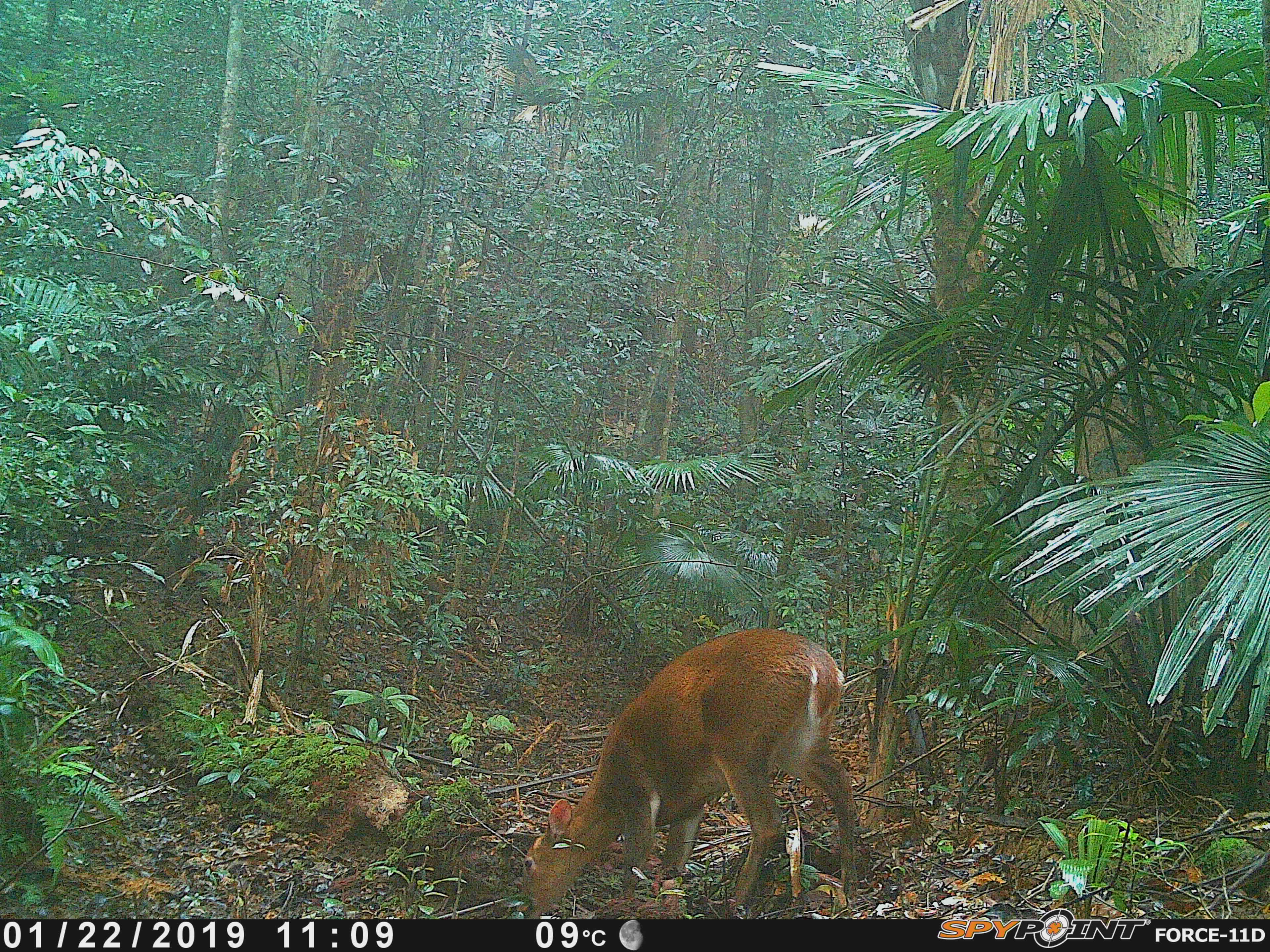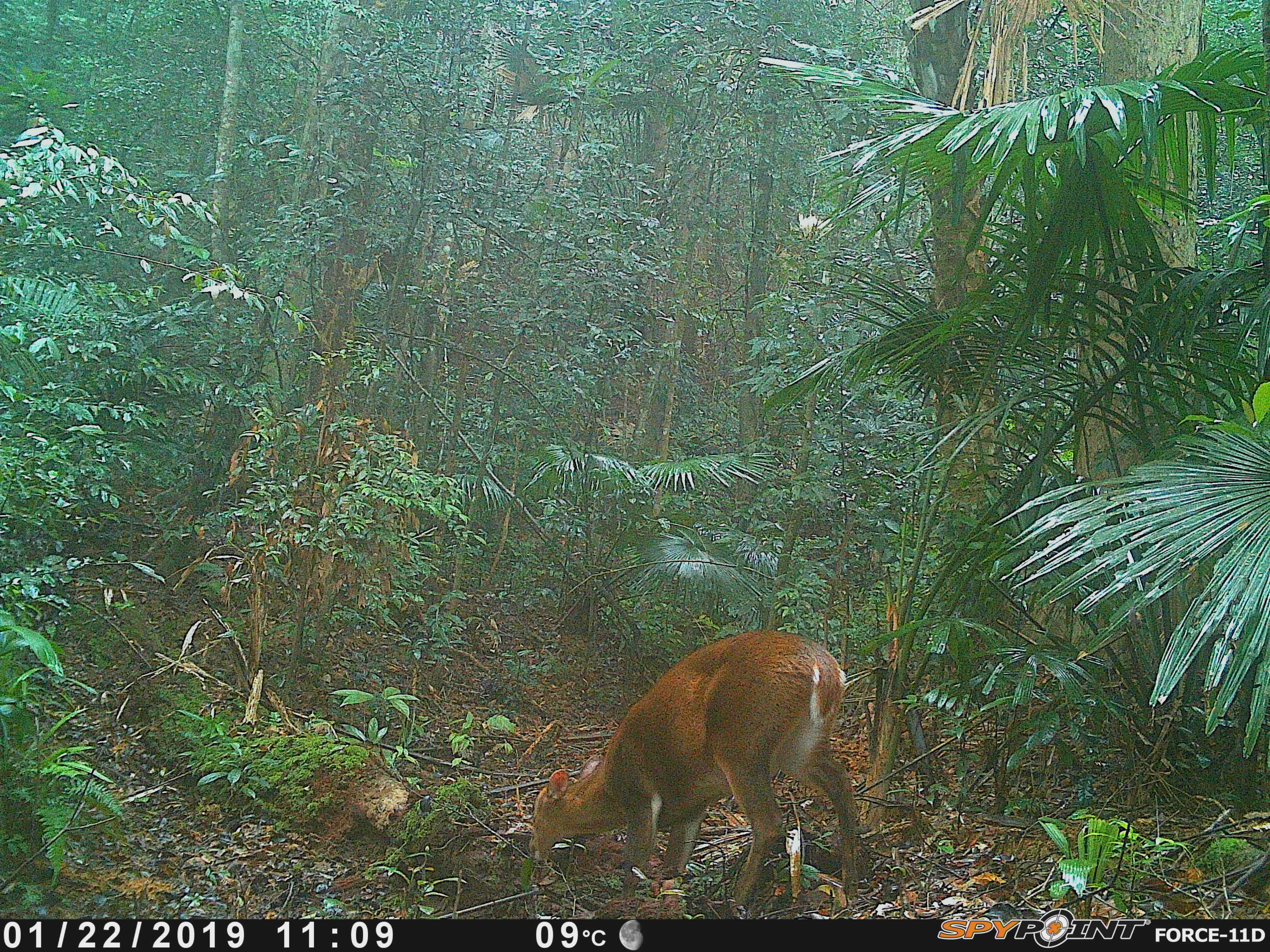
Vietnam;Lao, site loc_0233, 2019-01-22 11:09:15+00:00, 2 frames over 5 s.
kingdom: Animalia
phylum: Chordata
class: Mammalia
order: Artiodactyla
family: Cervidae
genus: Muntiacus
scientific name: Muntiacus vuquangensis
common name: large-antlered muntjac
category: large antlered muntjac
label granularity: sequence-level